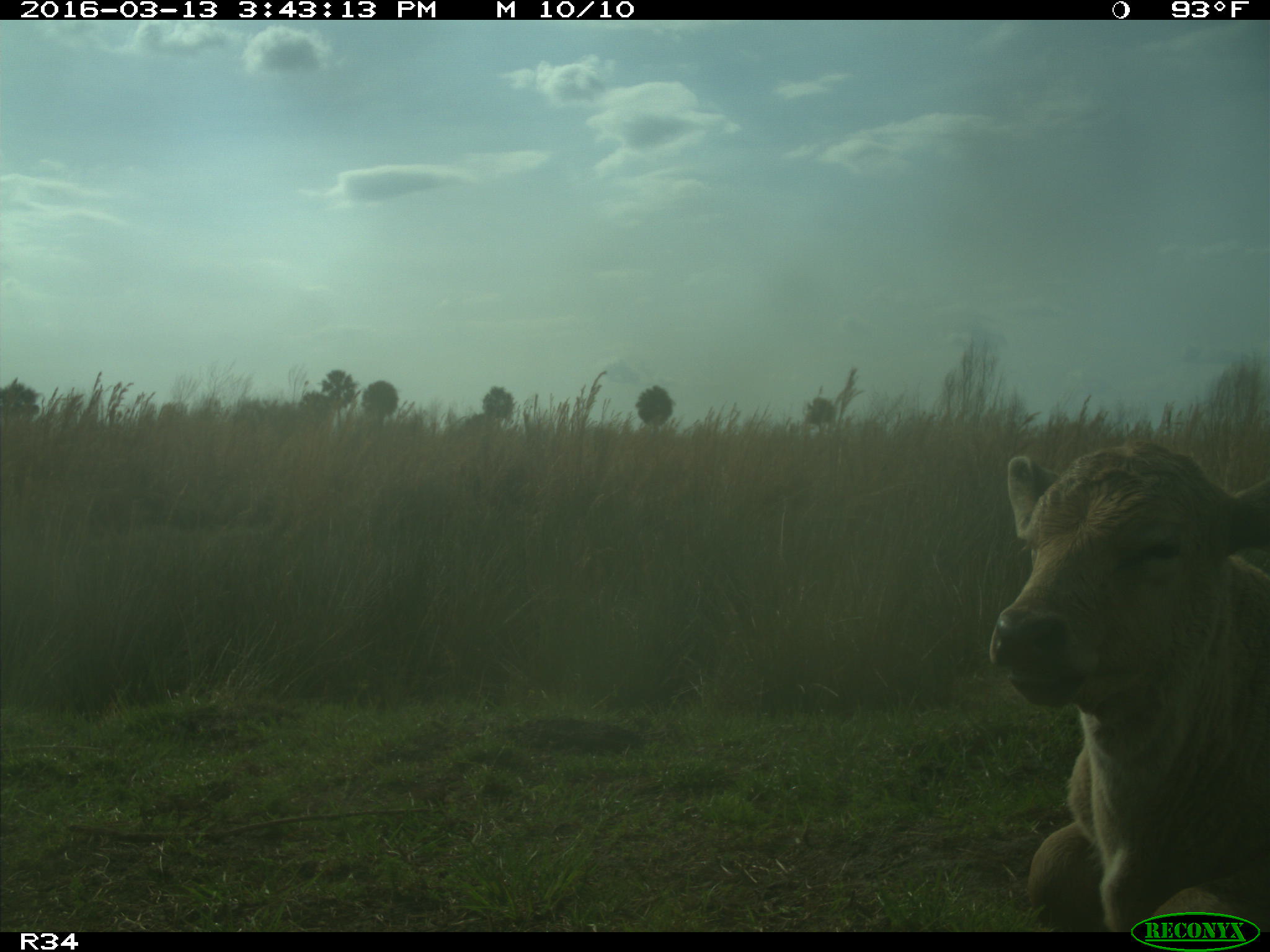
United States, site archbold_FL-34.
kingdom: Animalia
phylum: Chordata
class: Mammalia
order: Artiodactyla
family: Bovidae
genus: Bos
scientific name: Bos taurus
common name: domestic cow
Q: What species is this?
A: Bos taurus (domestic cow).